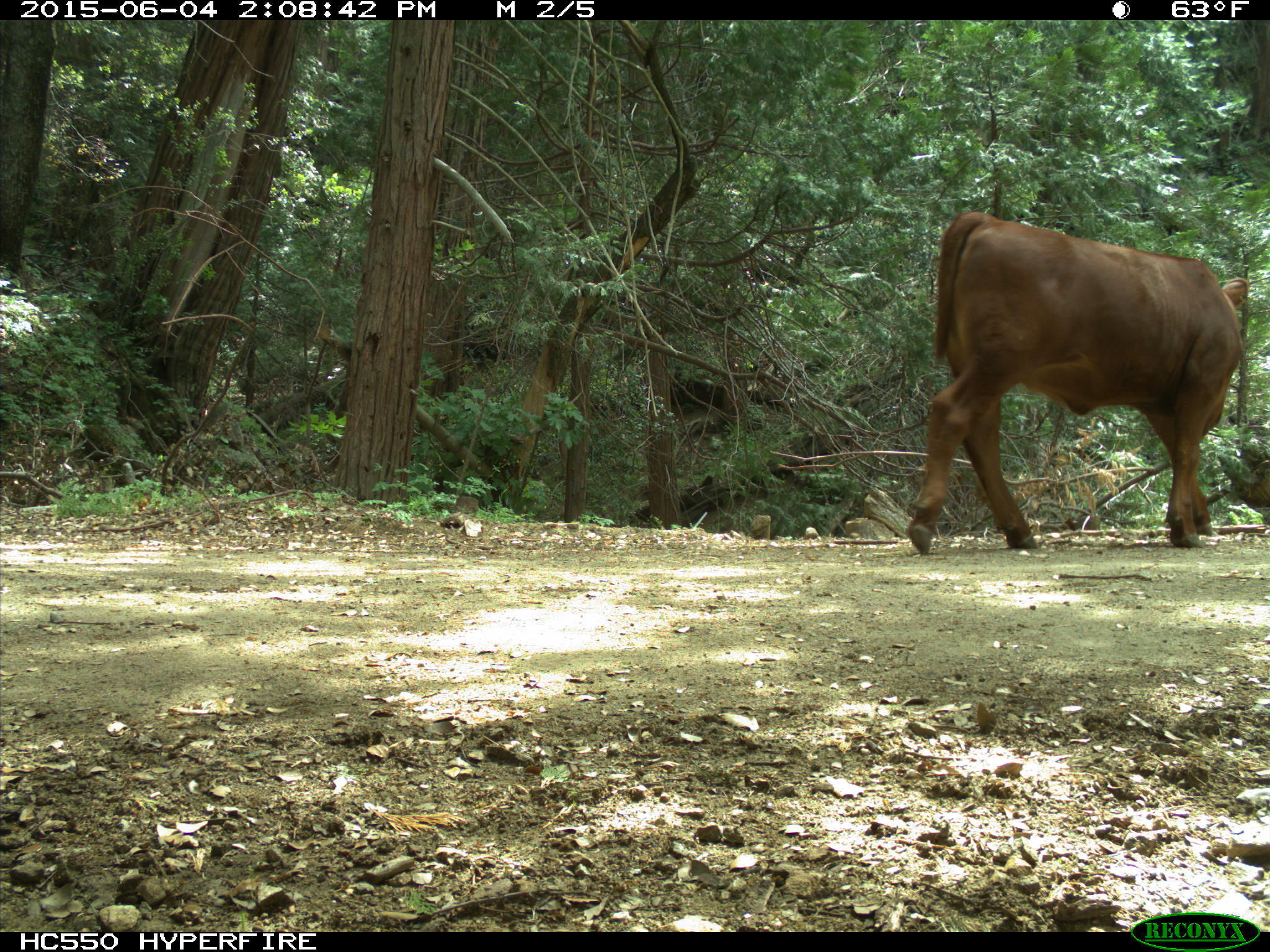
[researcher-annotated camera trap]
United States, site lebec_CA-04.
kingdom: Animalia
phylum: Chordata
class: Mammalia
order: Artiodactyla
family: Bovidae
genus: Bos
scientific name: Bos taurus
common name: domestic cow